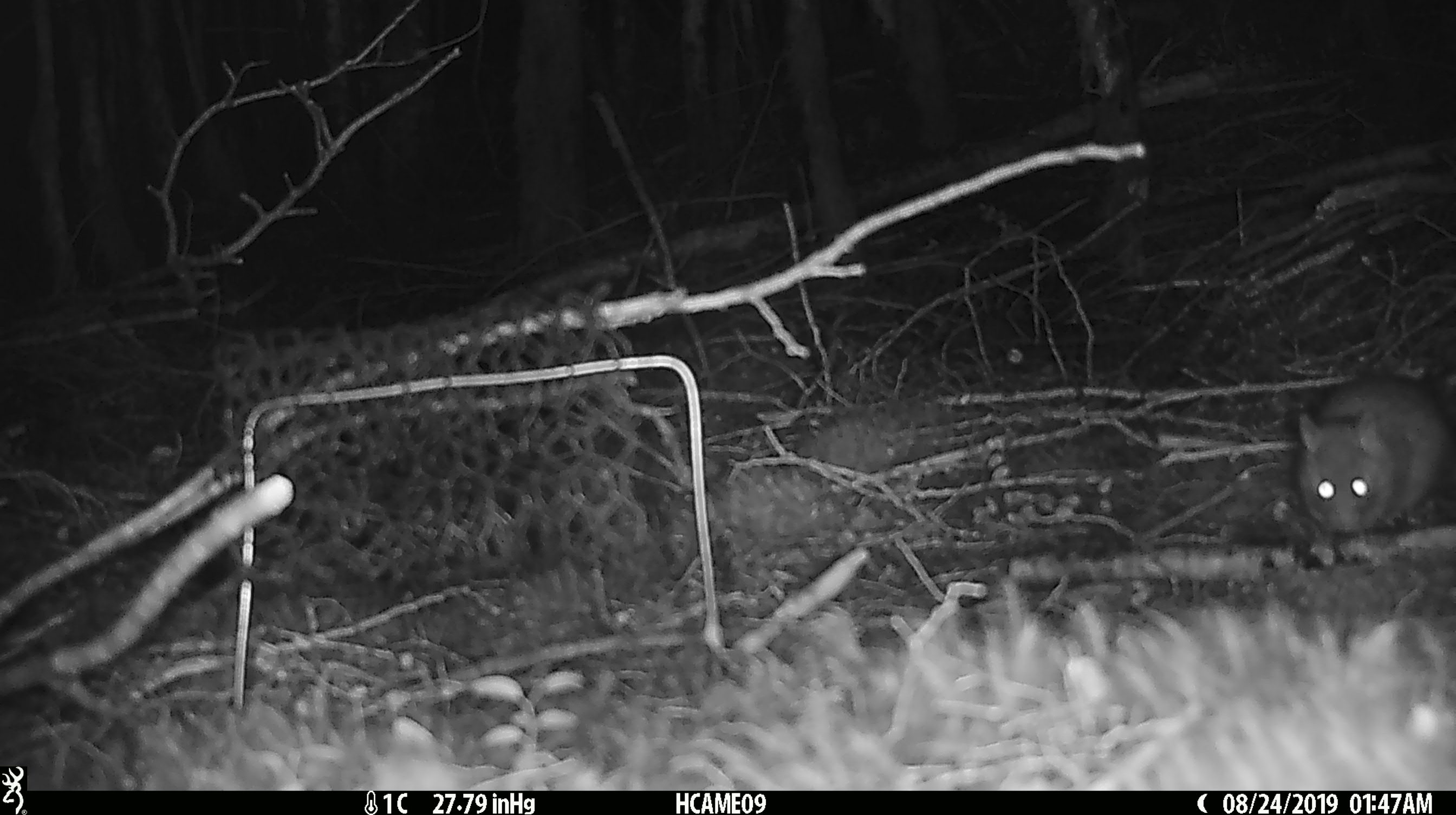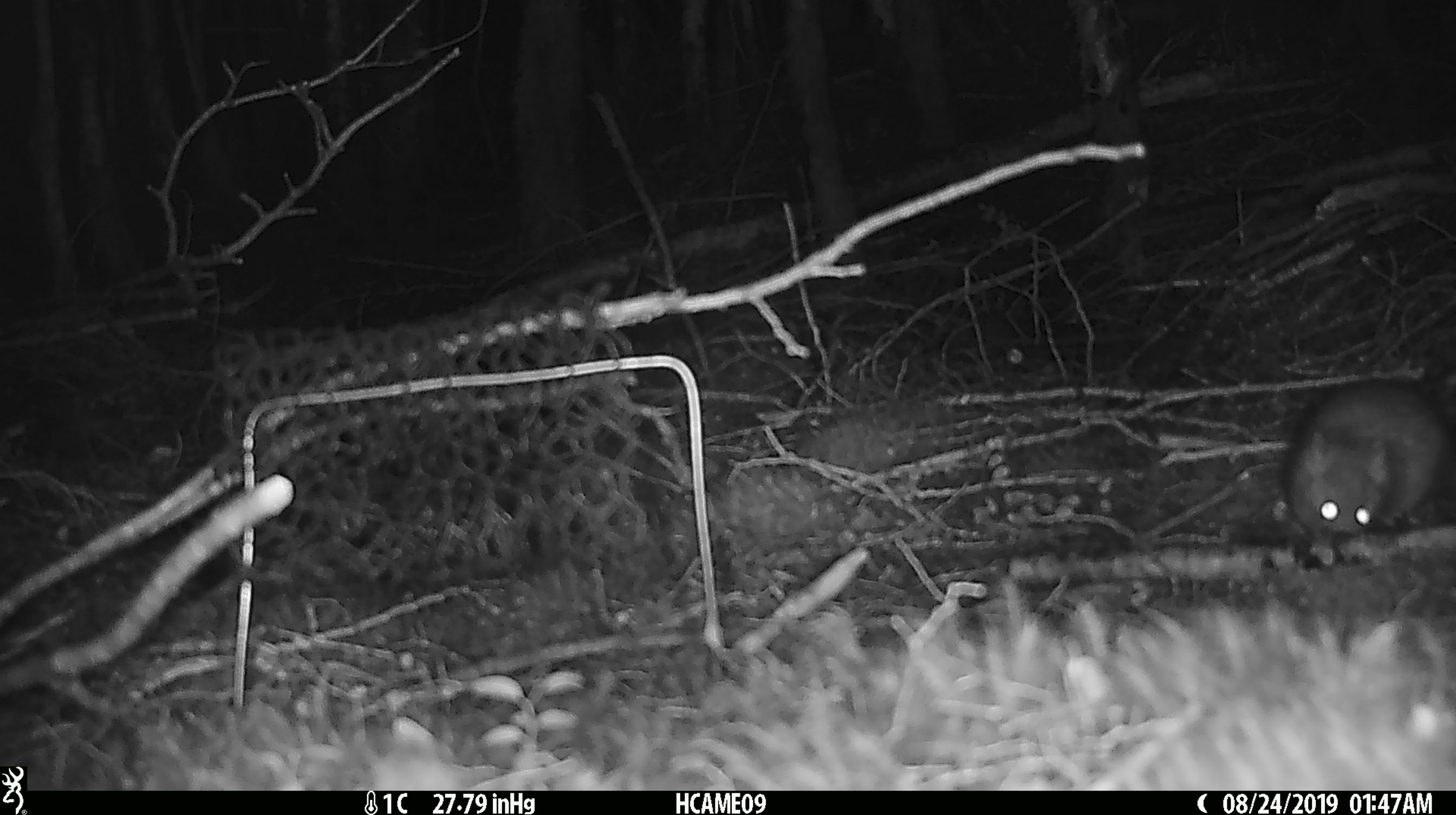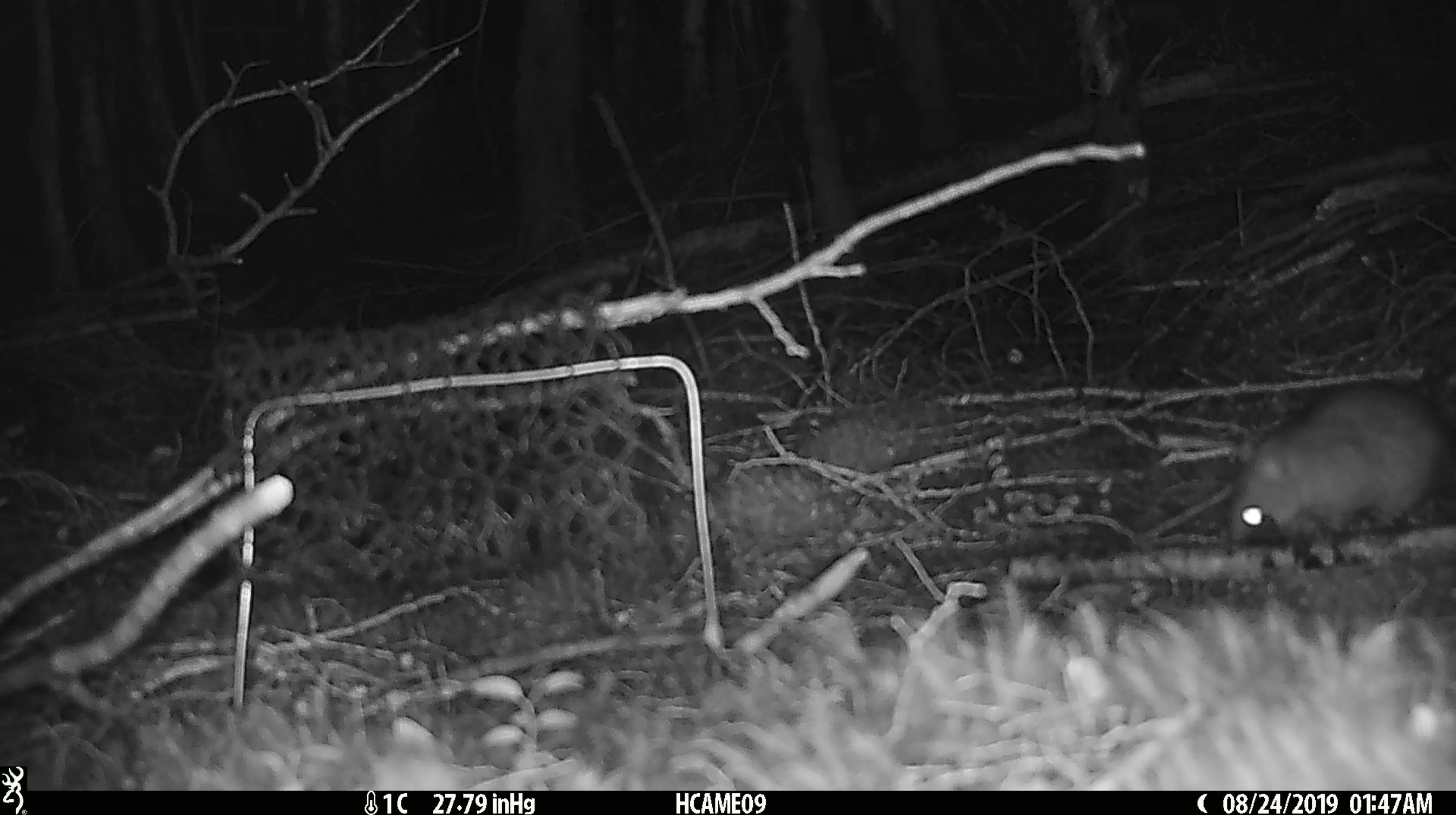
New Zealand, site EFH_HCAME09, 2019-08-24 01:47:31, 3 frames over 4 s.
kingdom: Animalia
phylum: Chordata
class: Mammalia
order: Rodentia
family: Muridae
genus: Rattus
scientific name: Rattus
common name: rat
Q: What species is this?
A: Rat (Rattus).